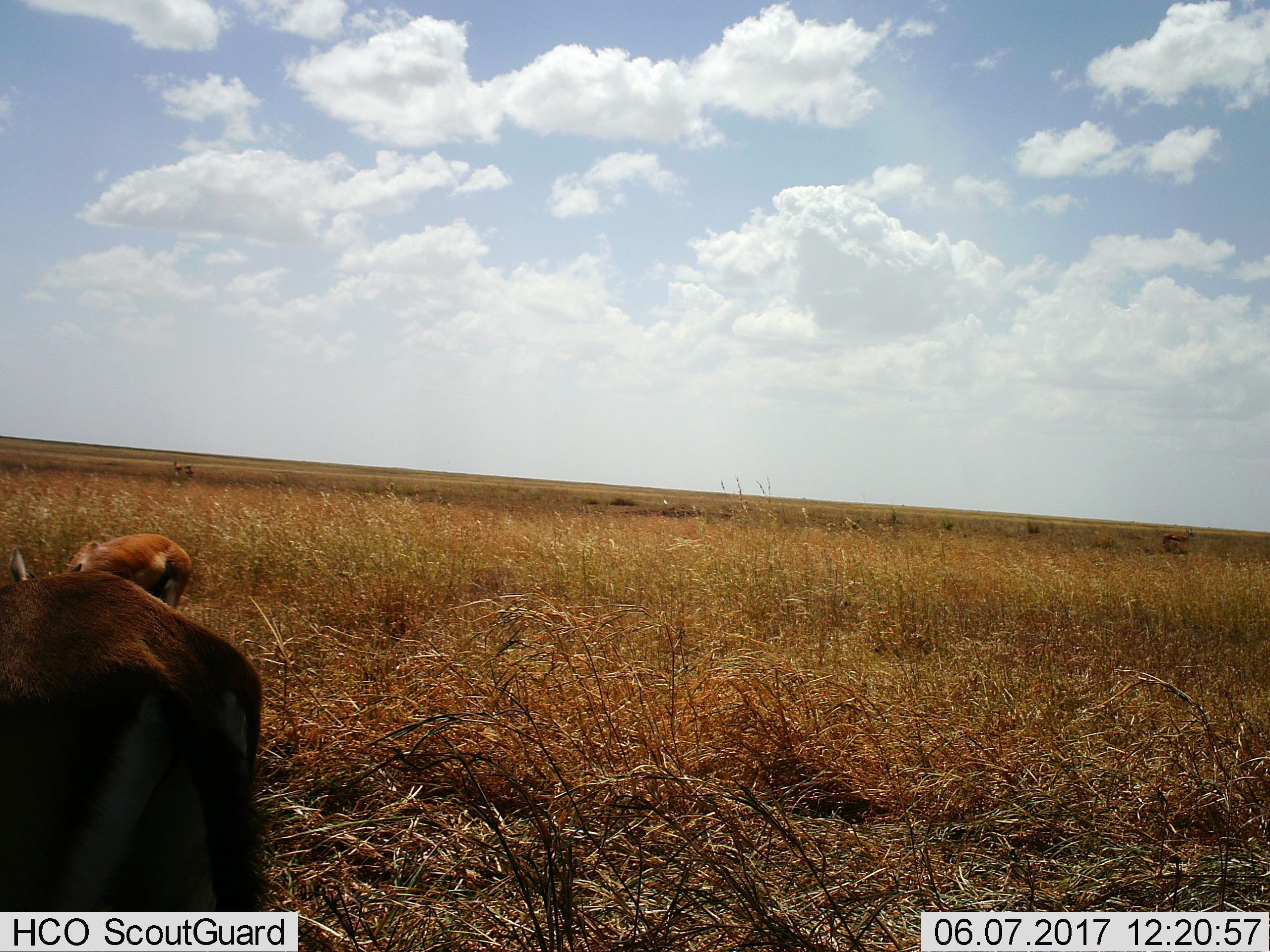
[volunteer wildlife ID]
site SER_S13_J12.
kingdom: Animalia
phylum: Chordata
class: Mammalia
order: Artiodactyla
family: Bovidae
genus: Eudorcas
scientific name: Eudorcas thomsonii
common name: thomson's gazelle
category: gazellethomsons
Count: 3.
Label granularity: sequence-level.